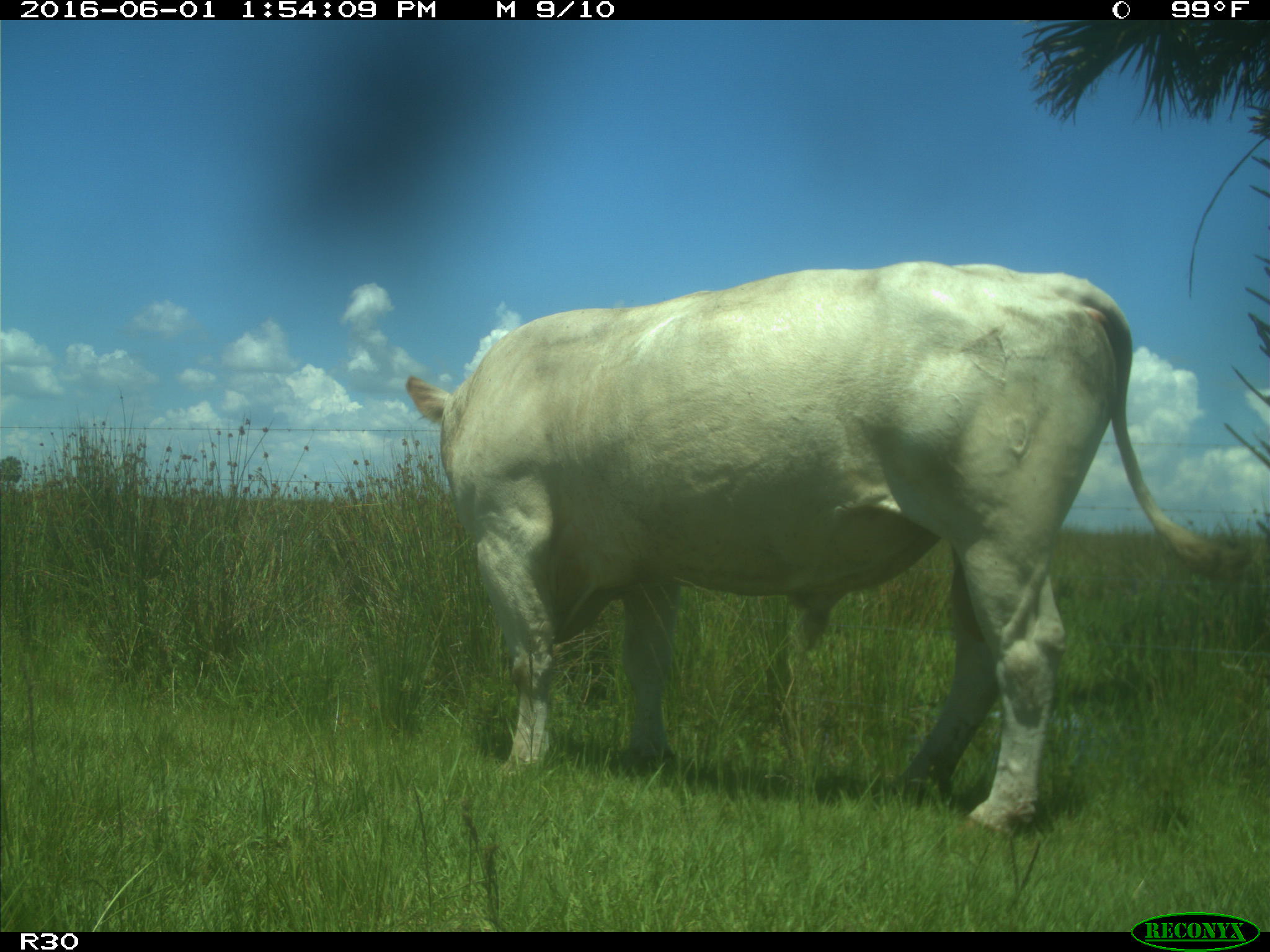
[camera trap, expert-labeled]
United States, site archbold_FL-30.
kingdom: Animalia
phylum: Chordata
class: Mammalia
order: Artiodactyla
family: Bovidae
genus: Bos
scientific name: Bos taurus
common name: domestic cow